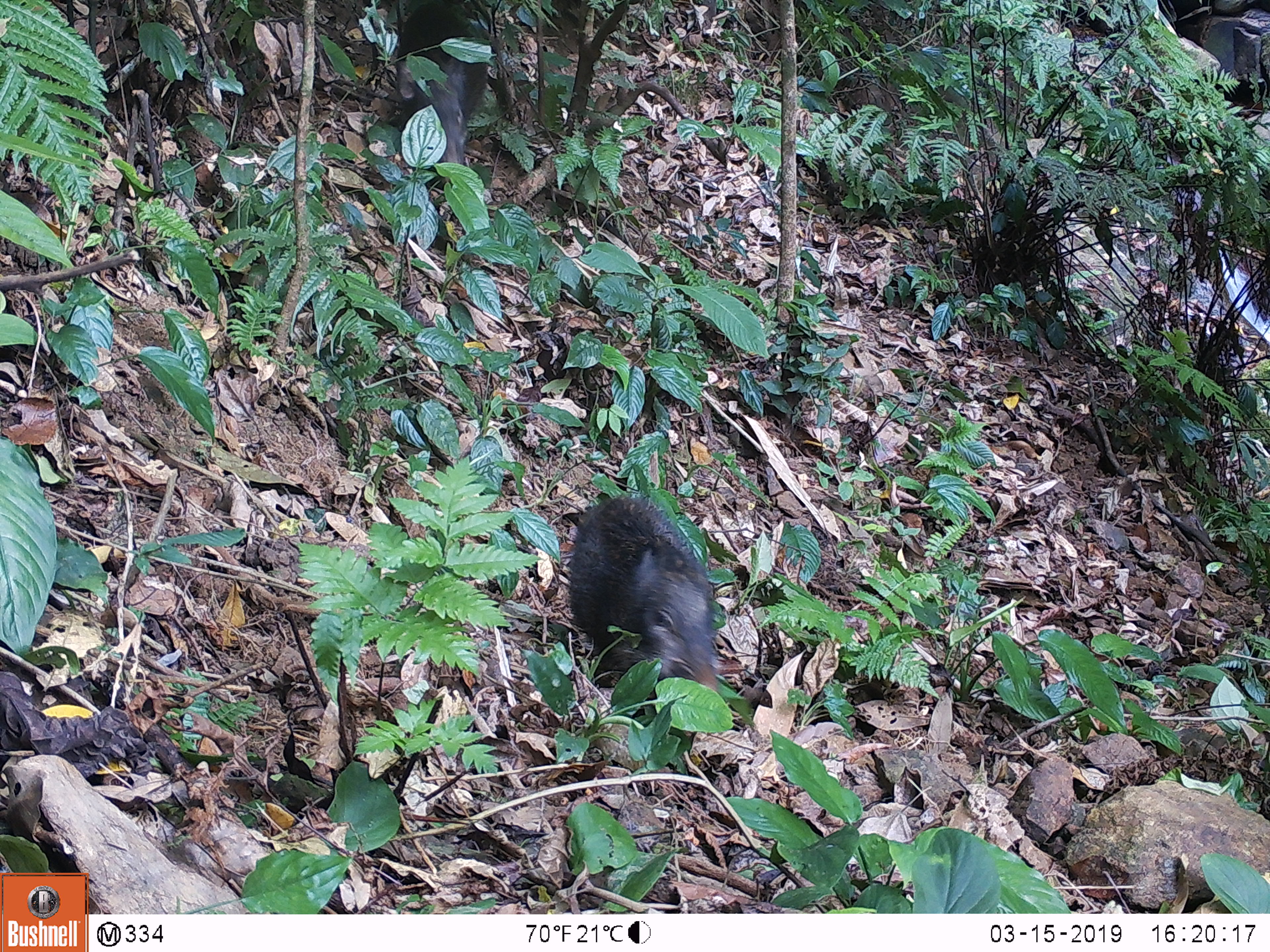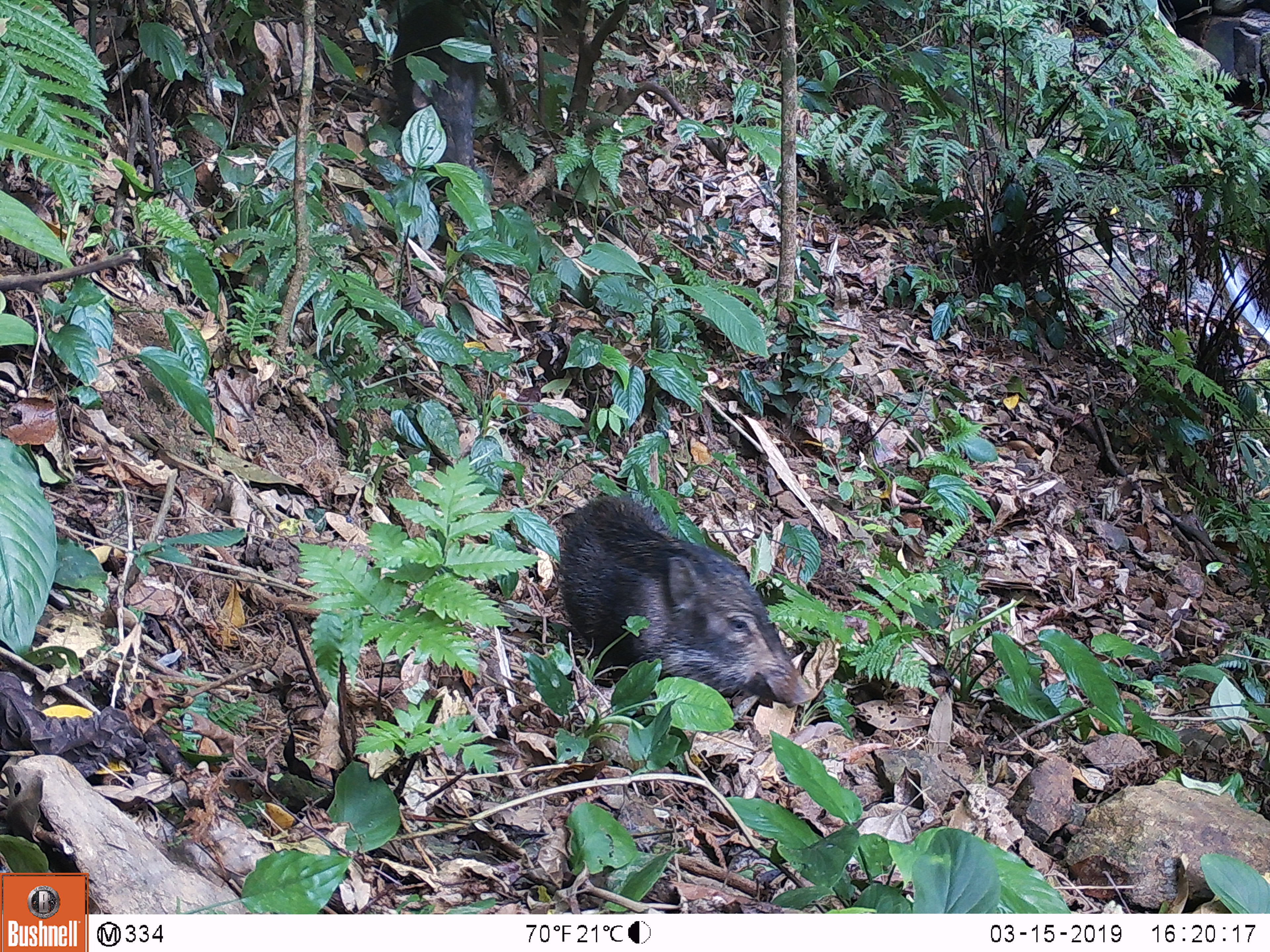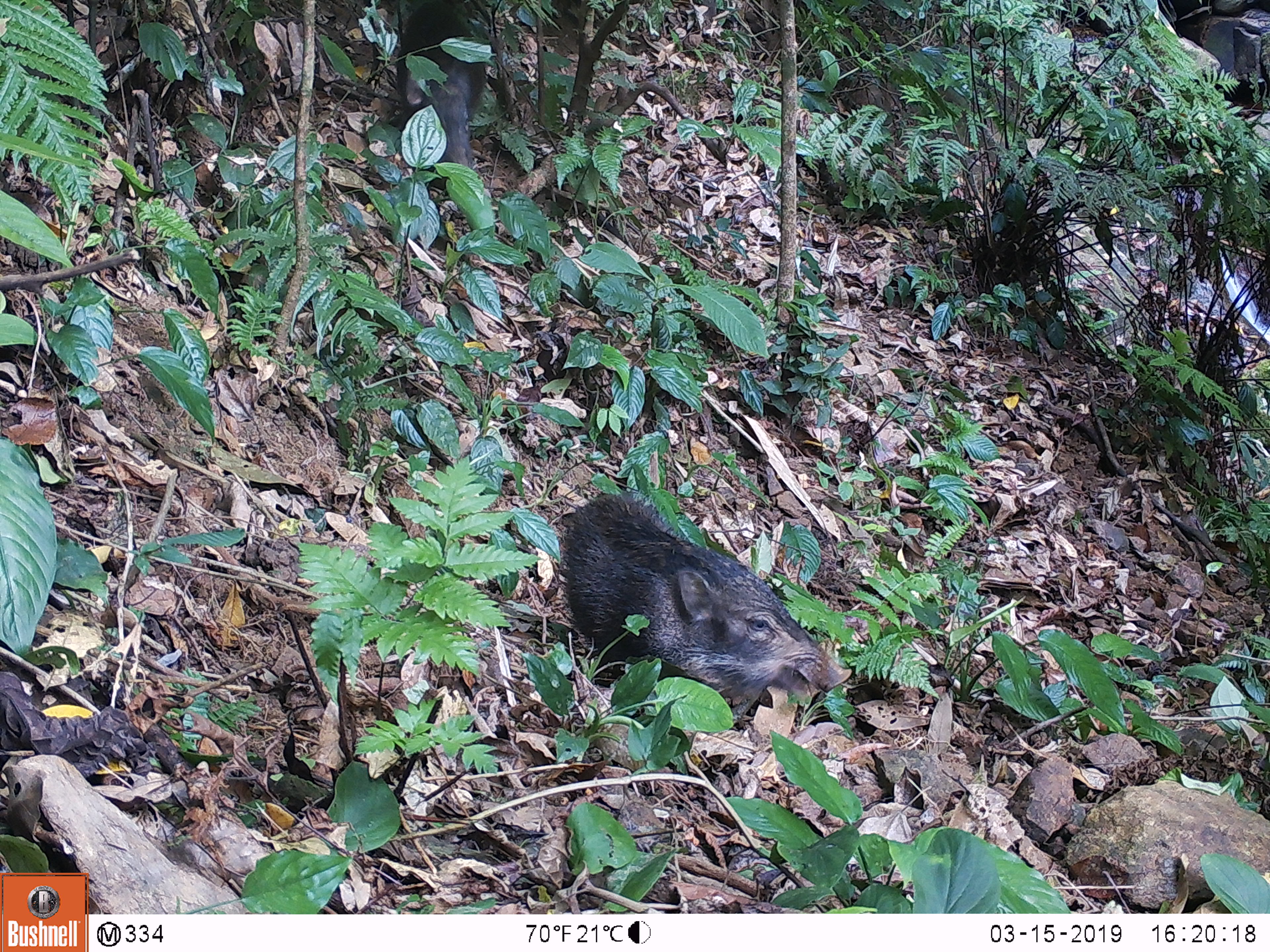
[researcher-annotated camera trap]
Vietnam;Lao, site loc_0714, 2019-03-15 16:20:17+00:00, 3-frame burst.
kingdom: Animalia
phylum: Chordata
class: Mammalia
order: Artiodactyla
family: Suidae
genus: Sus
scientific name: Sus scrofa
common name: eurasian wild pig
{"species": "eurasian wild pig (Sus scrofa)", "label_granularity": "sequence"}